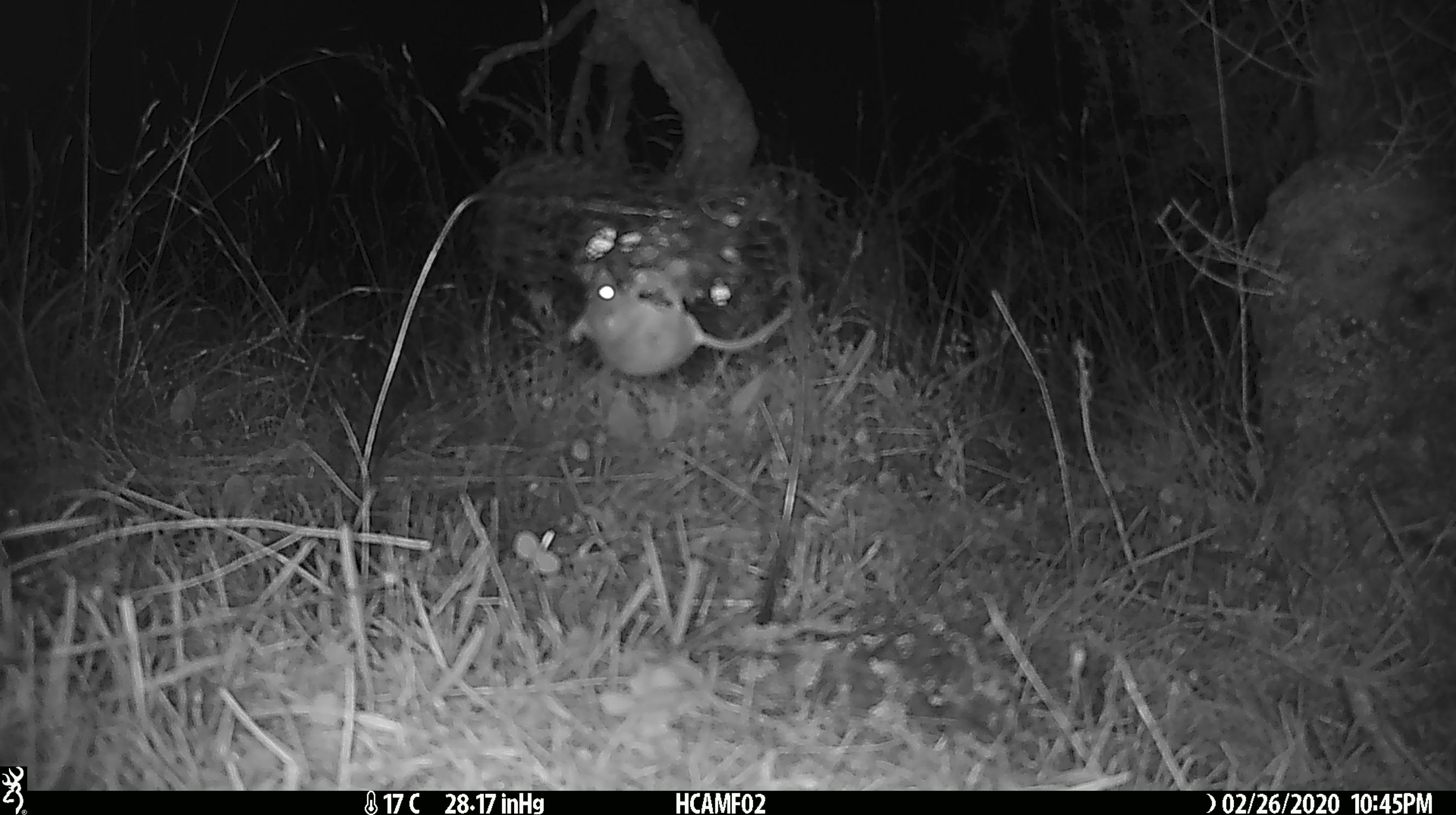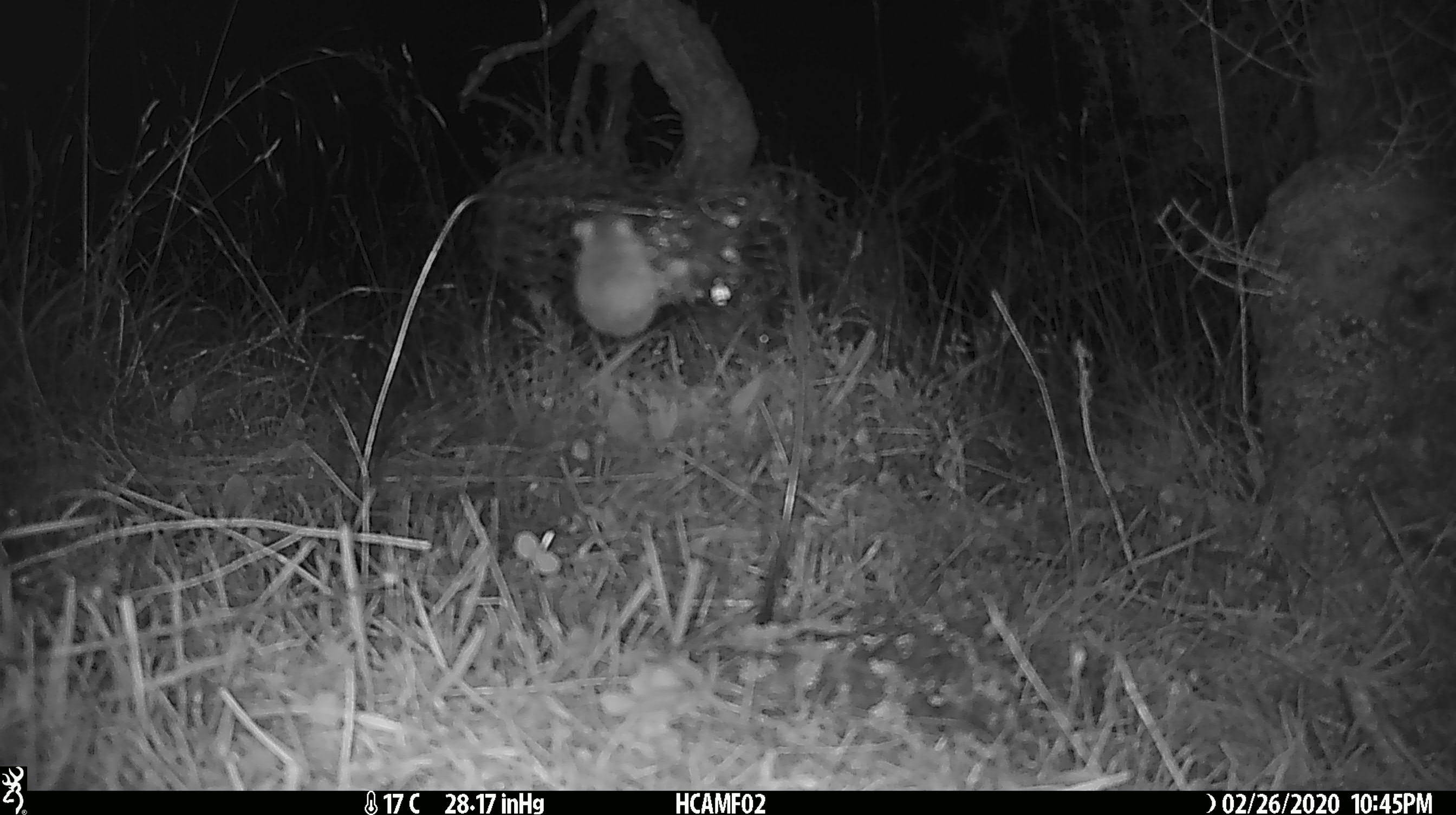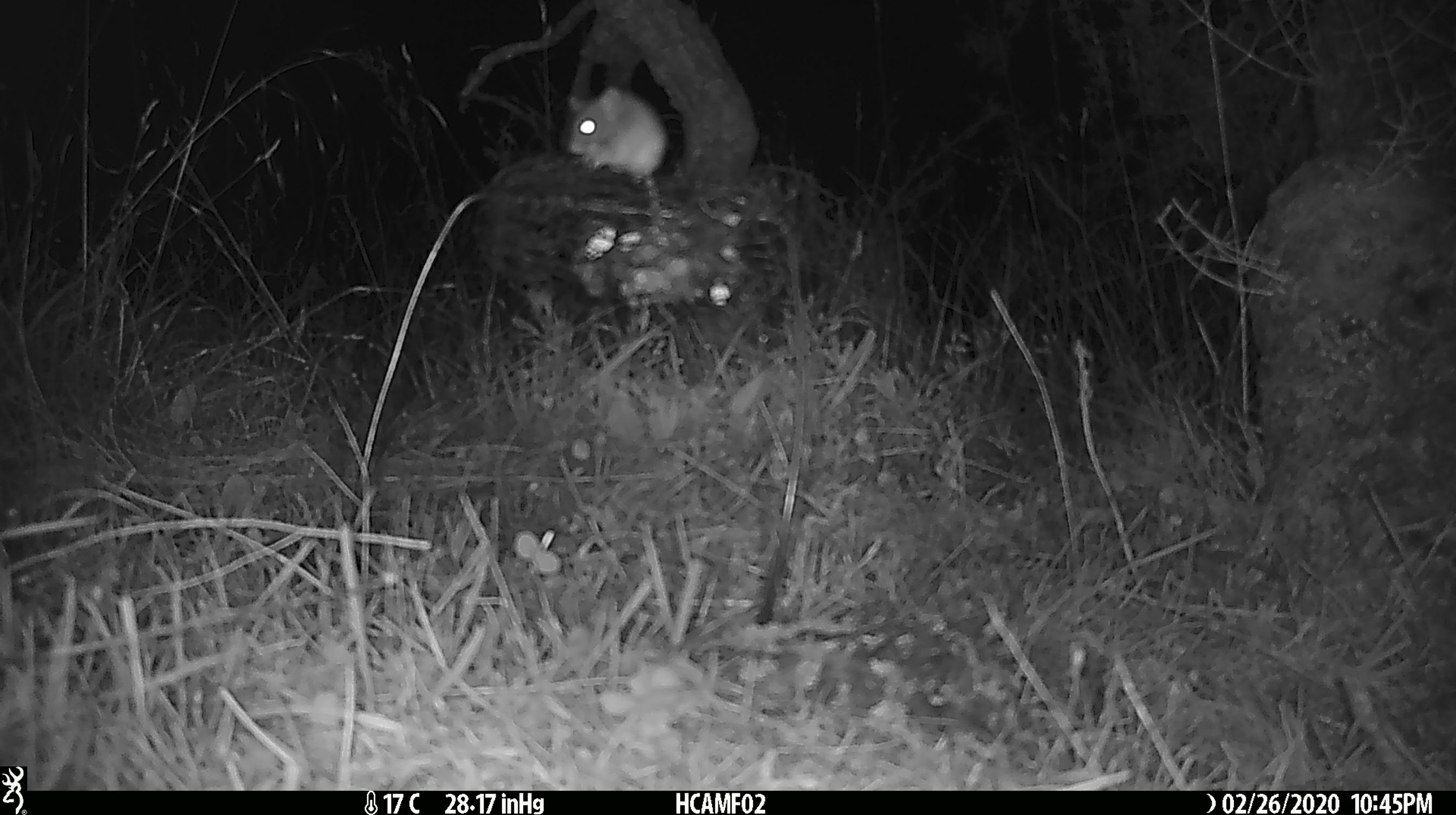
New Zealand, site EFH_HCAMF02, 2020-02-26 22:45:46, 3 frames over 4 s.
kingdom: Animalia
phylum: Chordata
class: Mammalia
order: Rodentia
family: Muridae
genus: Mus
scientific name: Mus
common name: mouse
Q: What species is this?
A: Mouse (Mus).